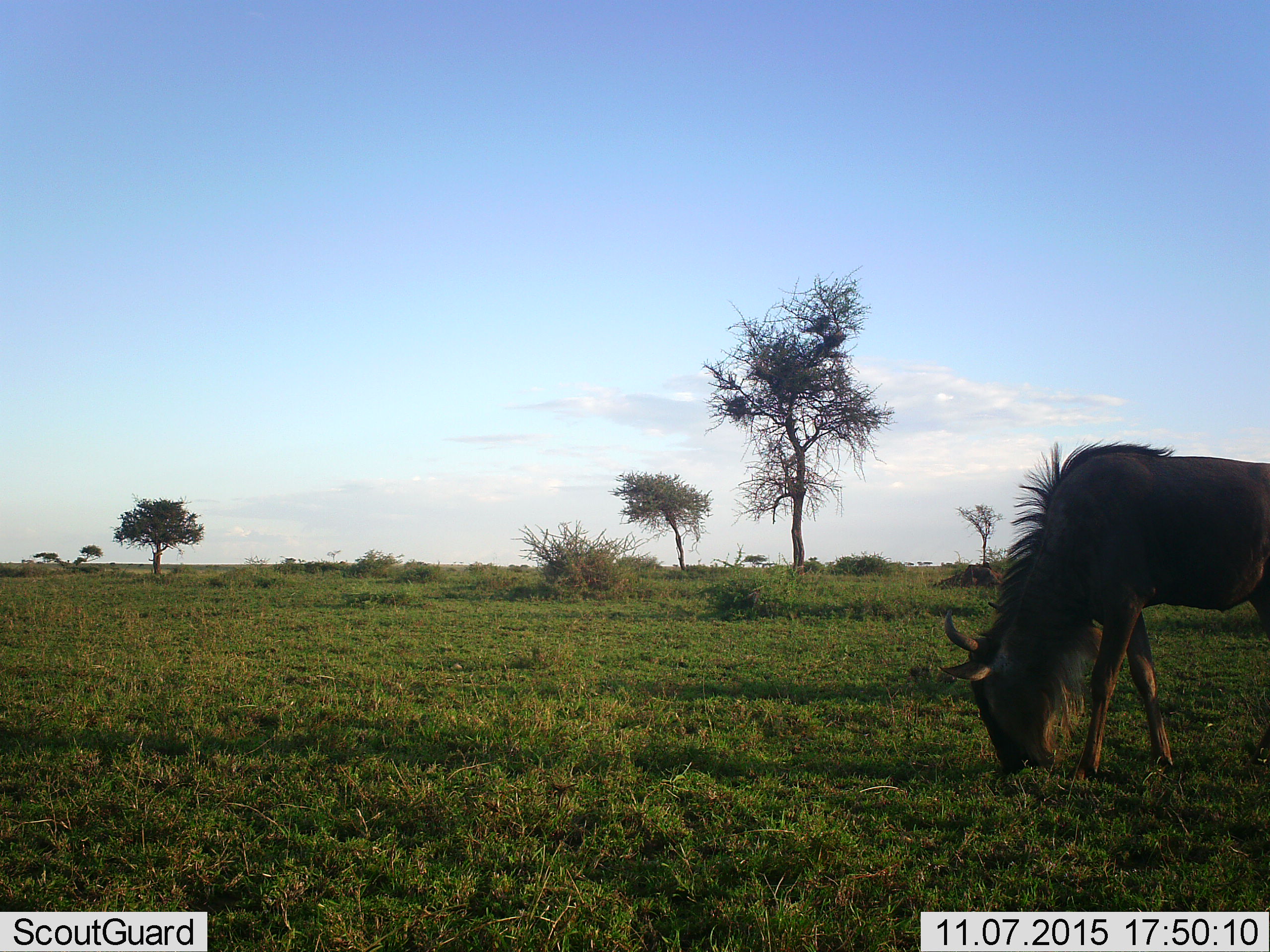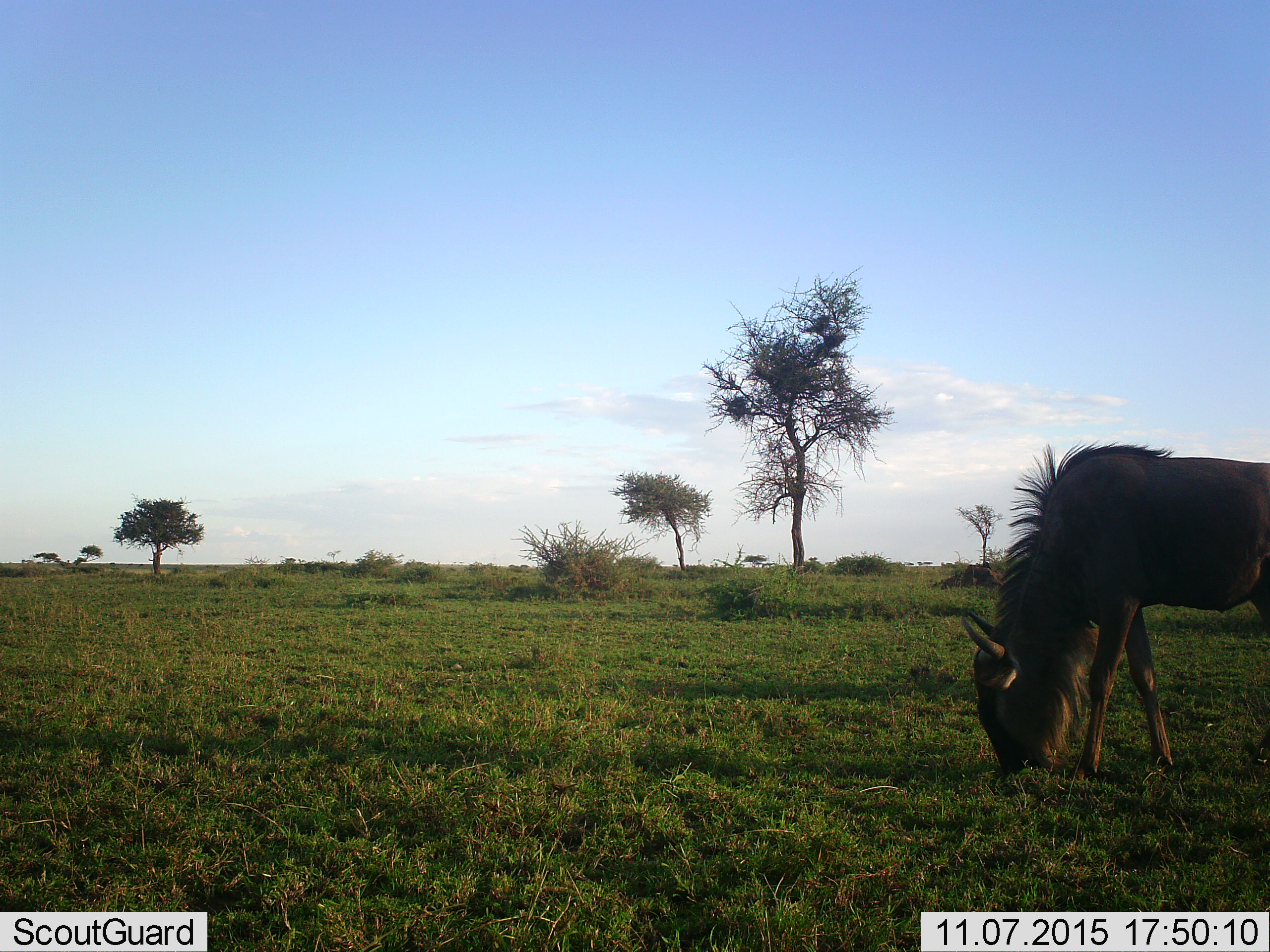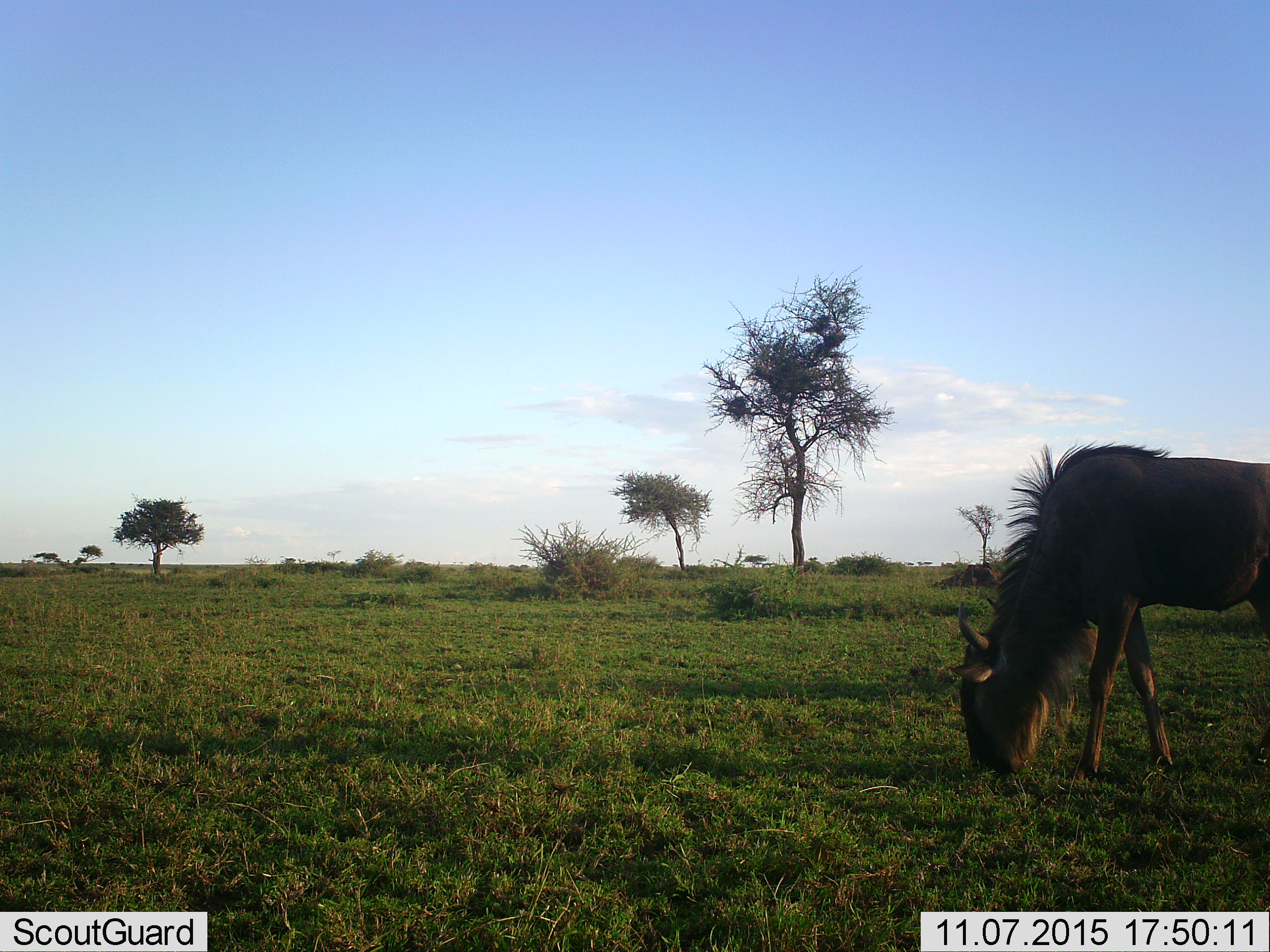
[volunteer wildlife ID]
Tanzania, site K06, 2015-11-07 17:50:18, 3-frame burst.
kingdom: Animalia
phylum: Chordata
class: Mammalia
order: Artiodactyla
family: Bovidae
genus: Connochaetes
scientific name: Connochaetes taurinus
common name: blue wildebeest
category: wildebeest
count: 1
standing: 10%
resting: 0%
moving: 0%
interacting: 0%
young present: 0%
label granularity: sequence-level